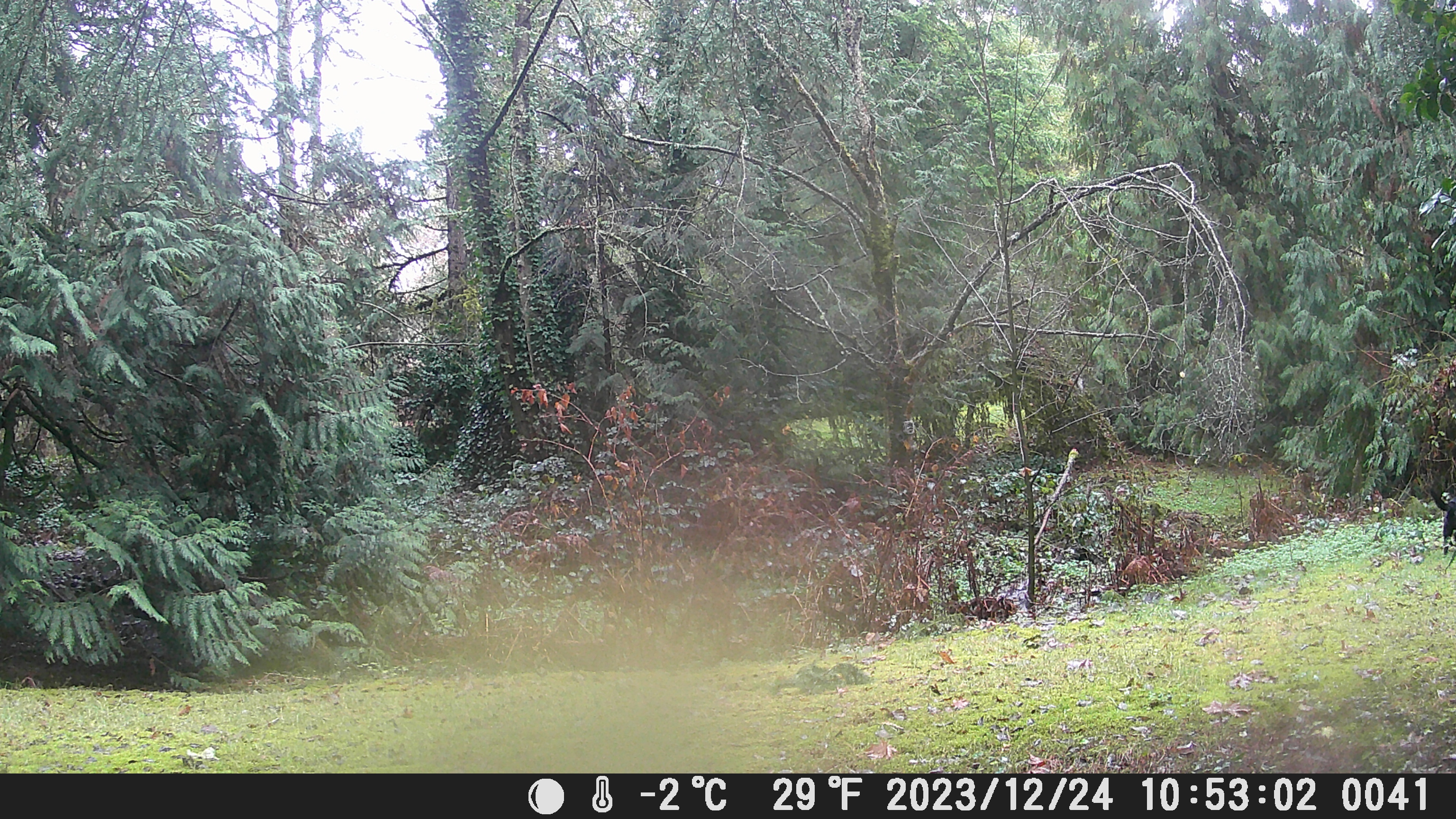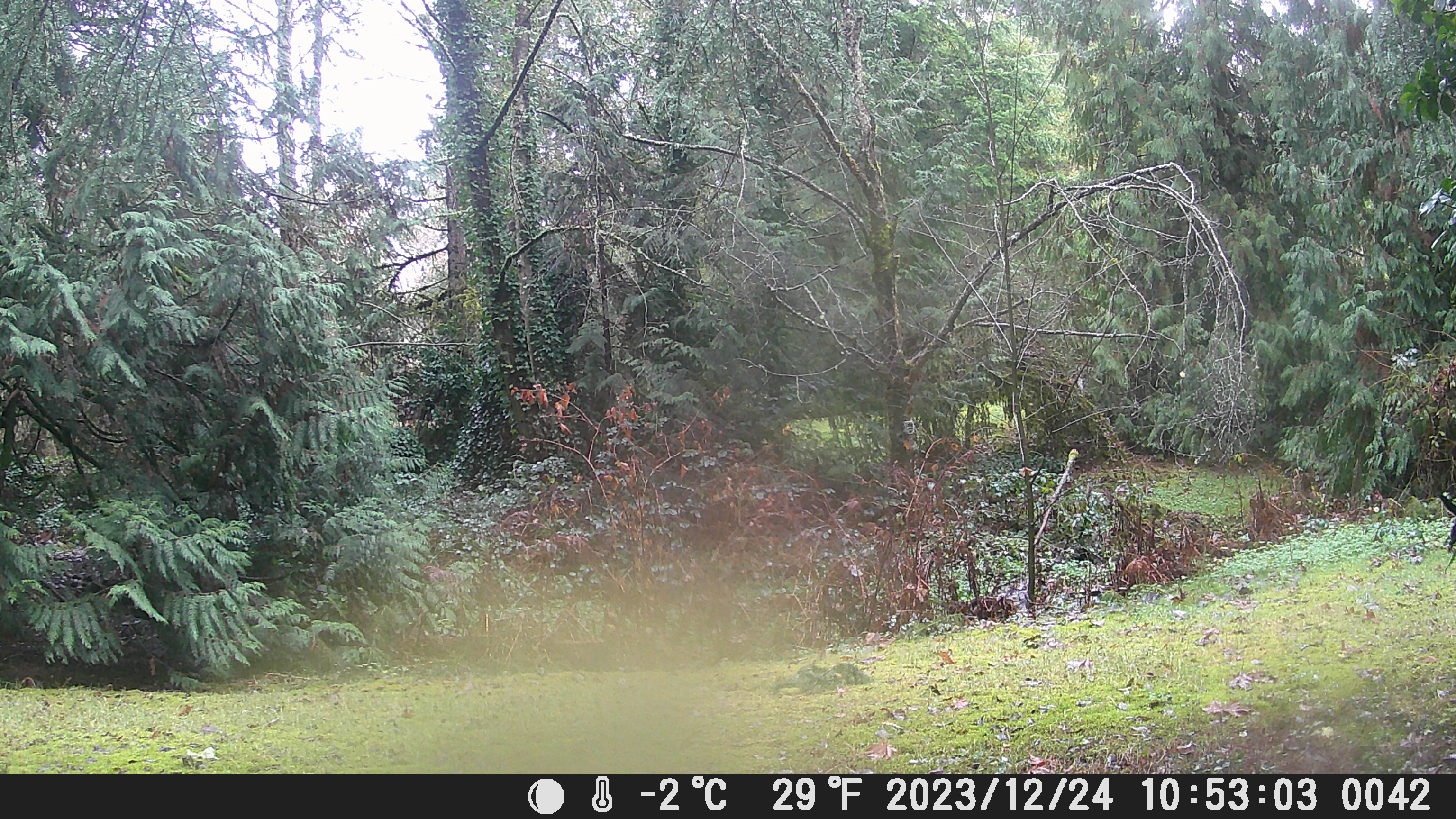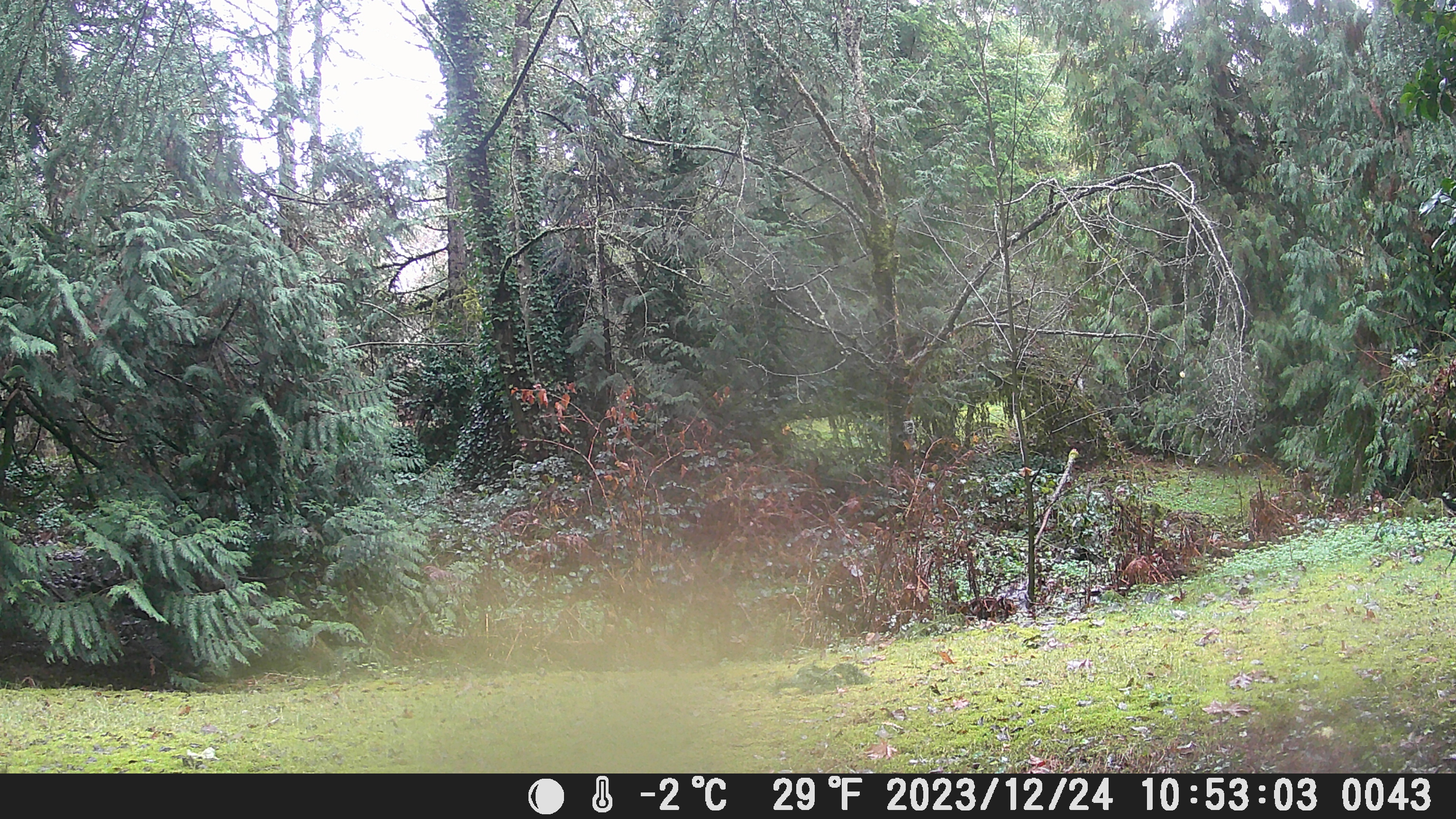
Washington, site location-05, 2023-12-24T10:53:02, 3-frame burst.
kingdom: Animalia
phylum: Chordata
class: Mammalia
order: Carnivora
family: Canidae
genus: Canis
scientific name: Canis familiaris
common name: domestic dog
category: dog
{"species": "dog (domestic dog) (Canis familiaris)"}